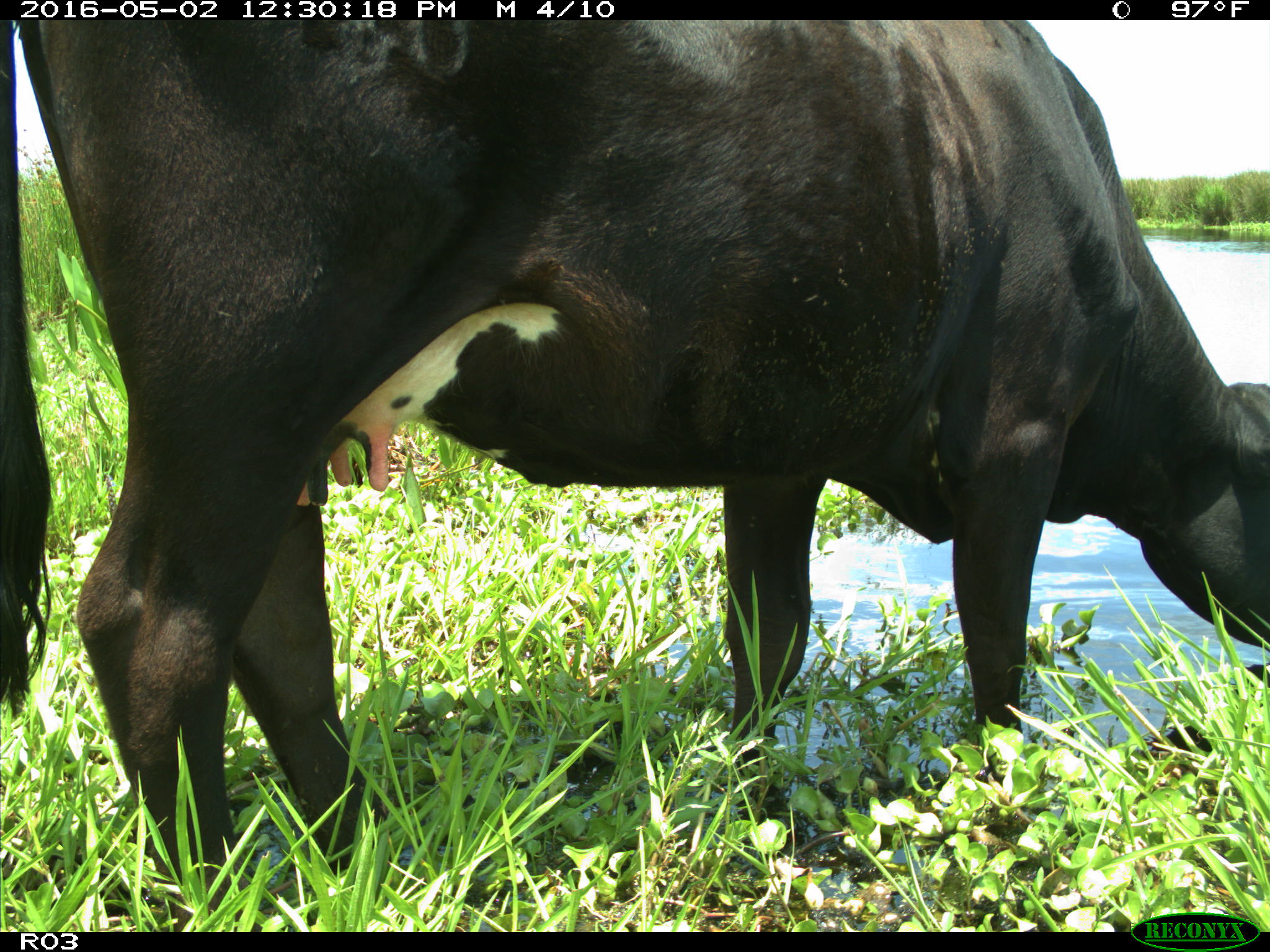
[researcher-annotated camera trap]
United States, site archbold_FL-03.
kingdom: Animalia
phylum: Chordata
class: Mammalia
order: Artiodactyla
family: Bovidae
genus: Bos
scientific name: Bos taurus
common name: domestic cow